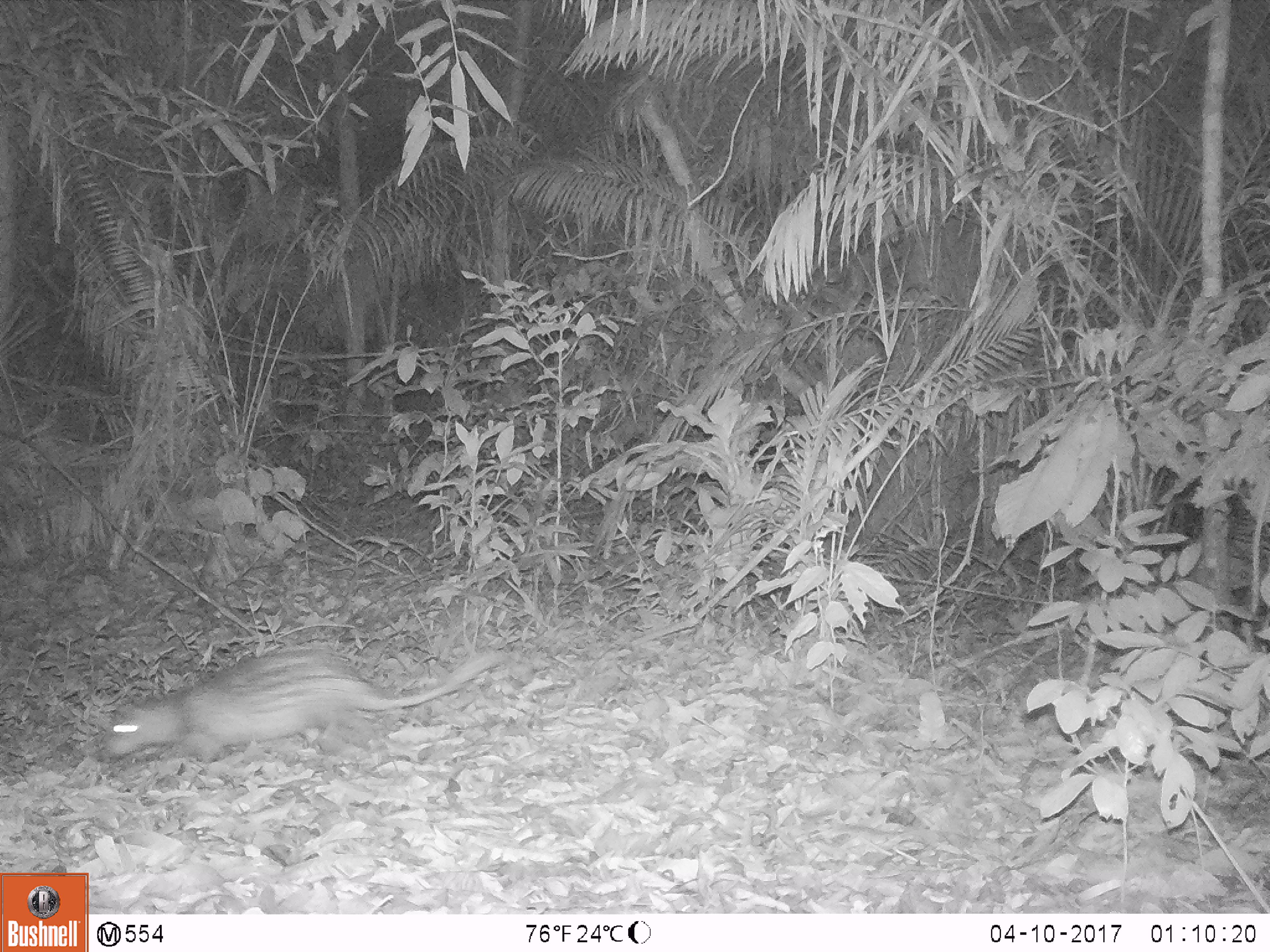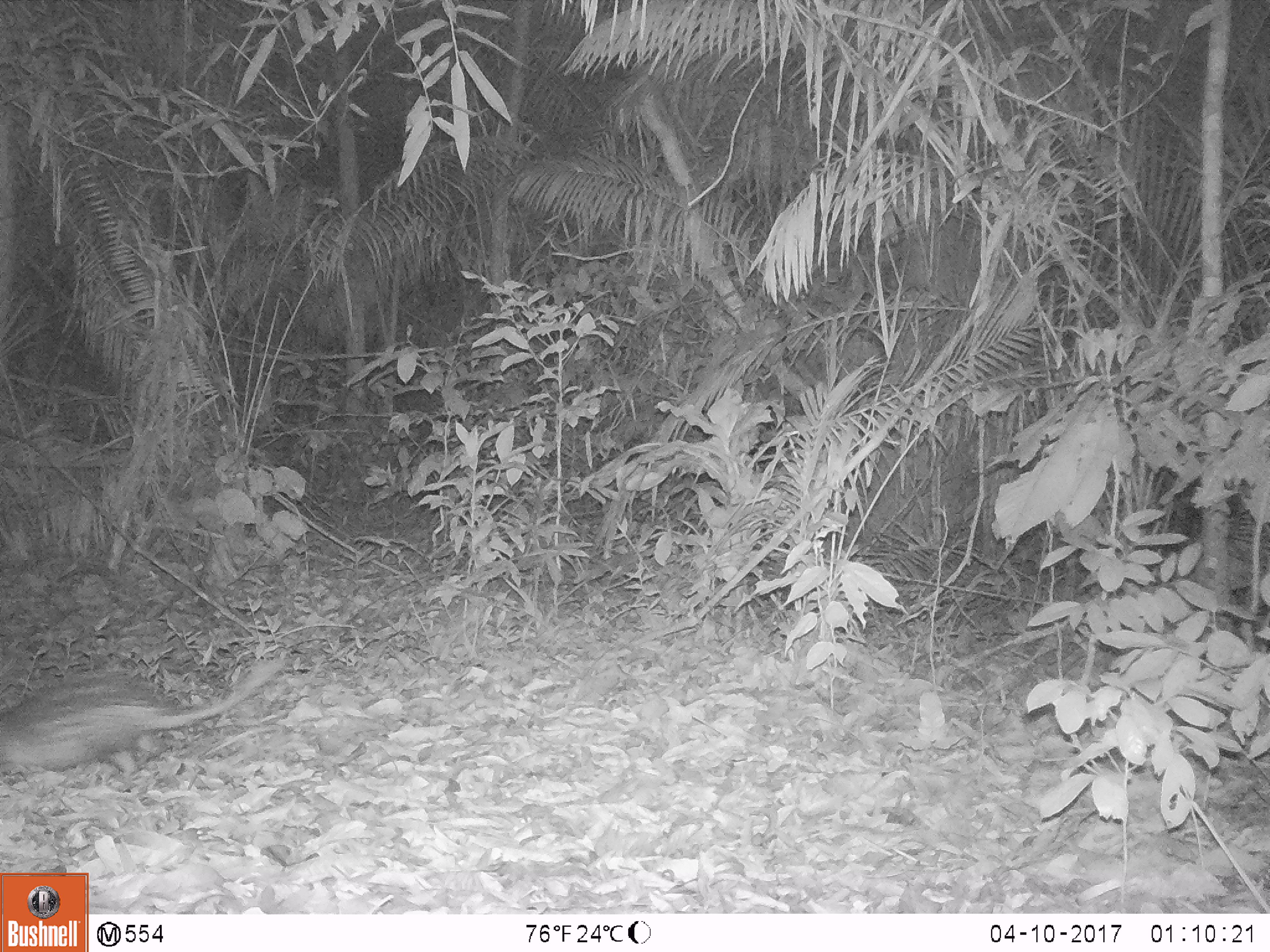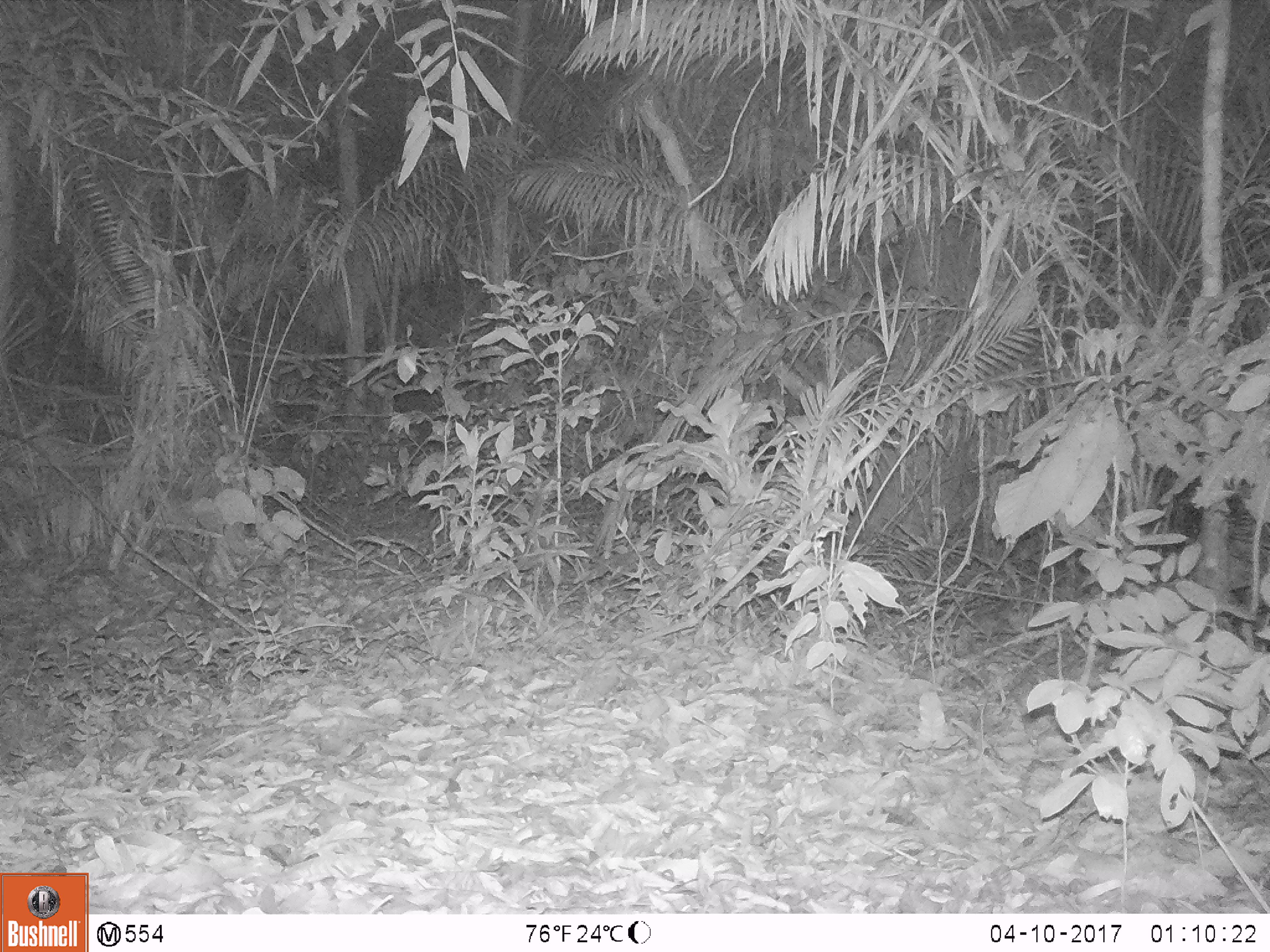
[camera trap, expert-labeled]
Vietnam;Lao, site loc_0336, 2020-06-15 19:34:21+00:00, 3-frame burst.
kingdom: Animalia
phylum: Chordata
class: Mammalia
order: Rodentia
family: Hystricidae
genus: Atherurus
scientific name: Atherurus macrourus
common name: asiatic brush-tailed porcupine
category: asiatic brush tailed porcupine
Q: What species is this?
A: Asiatic brush tailed porcupine (asiatic brush-tailed porcupine) (Atherurus macrourus).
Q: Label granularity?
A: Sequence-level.